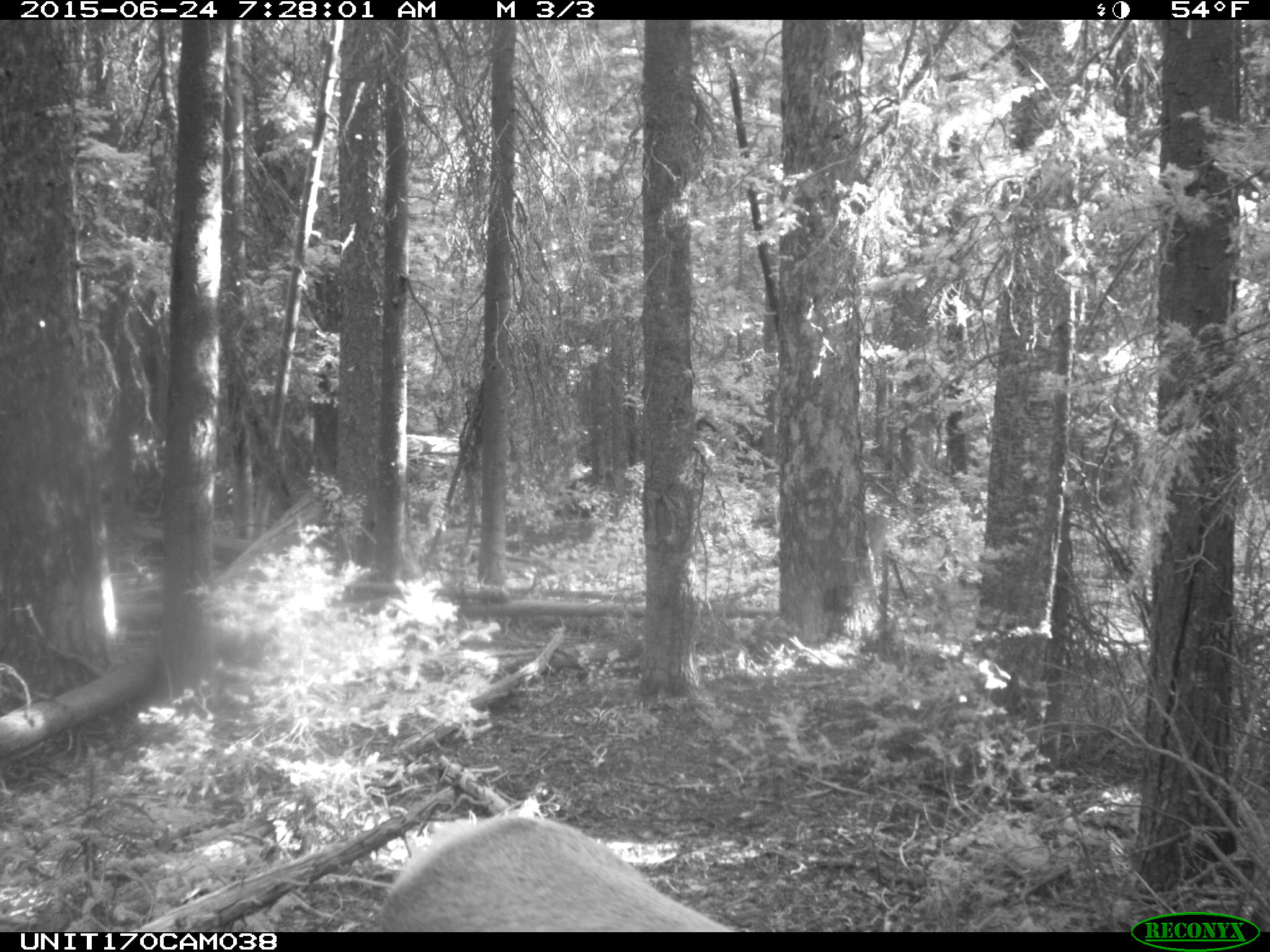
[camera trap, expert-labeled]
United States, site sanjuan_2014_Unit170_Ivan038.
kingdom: Animalia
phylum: Chordata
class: Mammalia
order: Artiodactyla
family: Cervidae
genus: Cervus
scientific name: Cervus elaphus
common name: red deer